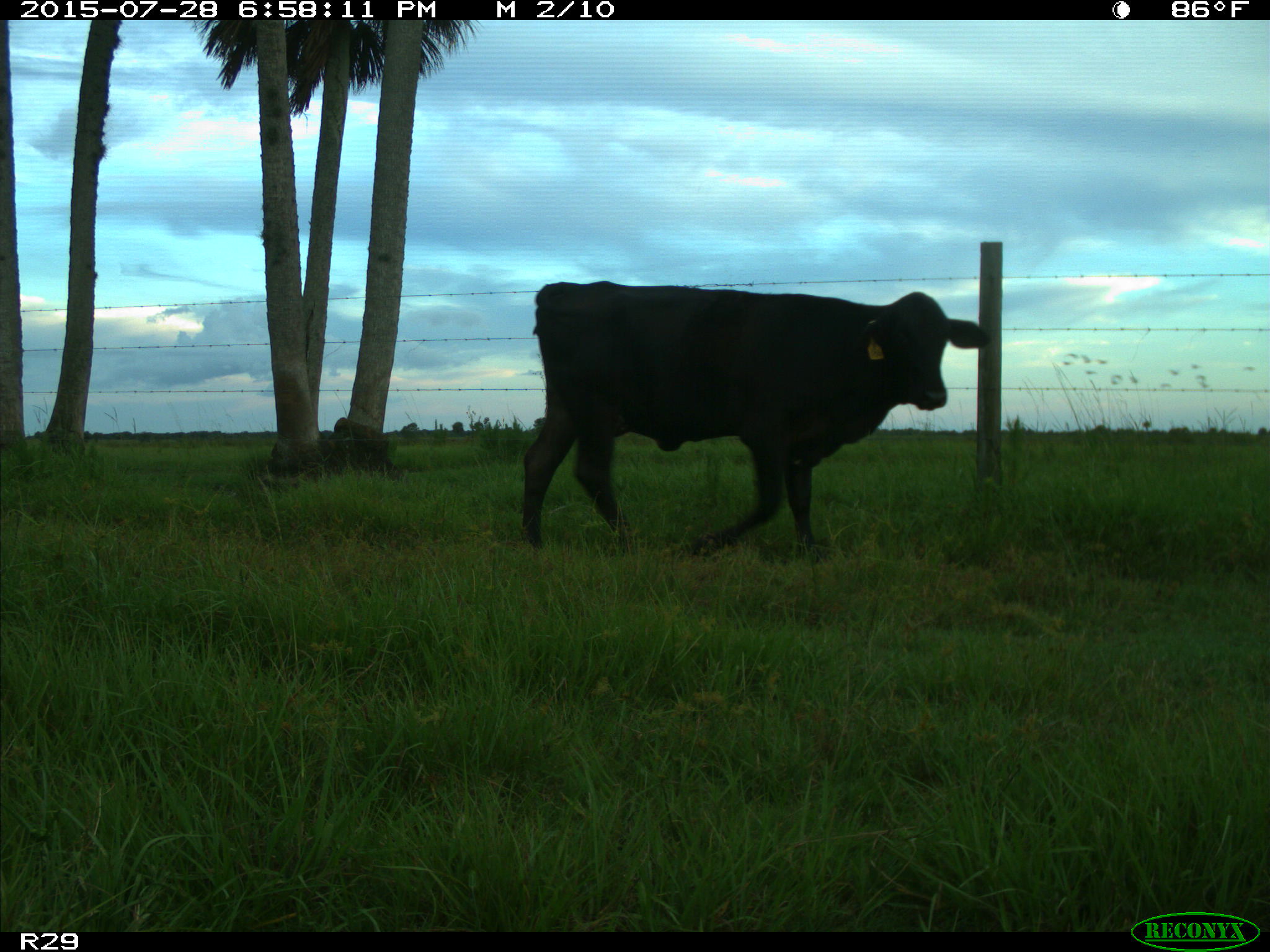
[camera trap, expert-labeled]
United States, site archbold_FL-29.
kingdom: Animalia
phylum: Chordata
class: Mammalia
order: Artiodactyla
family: Bovidae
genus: Bos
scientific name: Bos taurus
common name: domestic cow